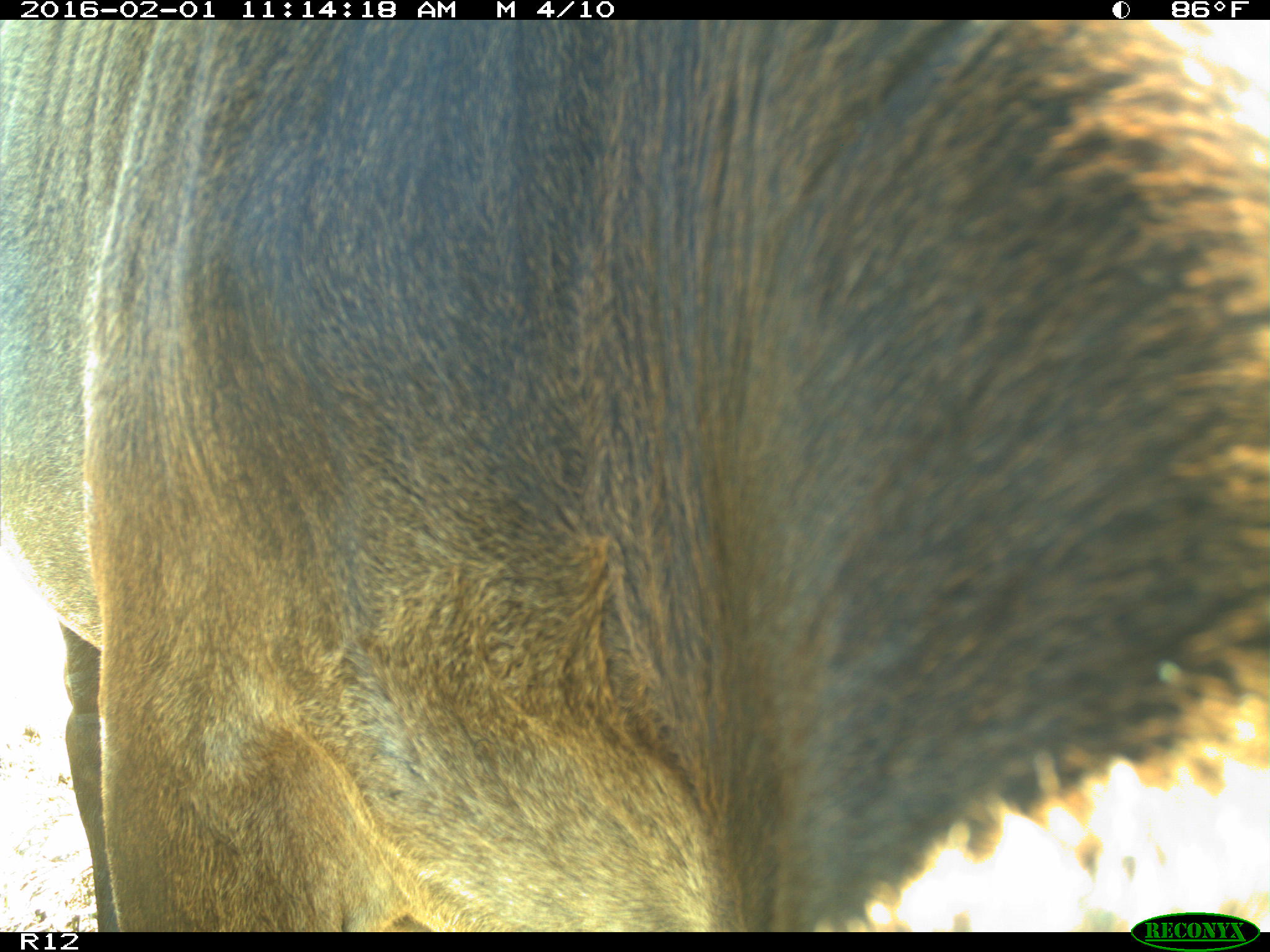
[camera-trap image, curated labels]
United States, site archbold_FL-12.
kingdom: Animalia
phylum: Chordata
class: Mammalia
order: Artiodactyla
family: Bovidae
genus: Bos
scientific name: Bos taurus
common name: domestic cow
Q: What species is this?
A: Bos taurus (domestic cow).